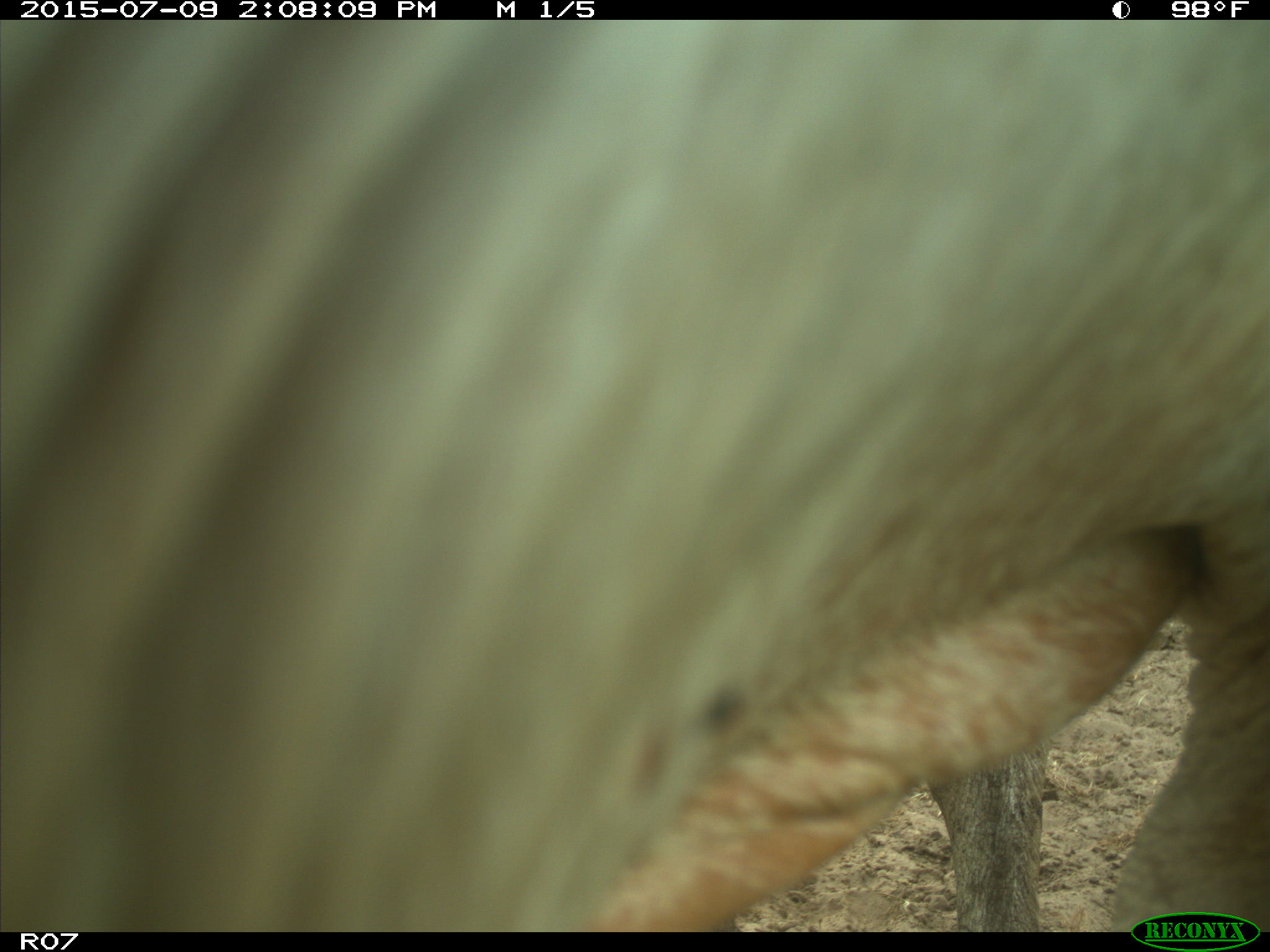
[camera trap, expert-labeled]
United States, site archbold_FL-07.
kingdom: Animalia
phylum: Chordata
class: Mammalia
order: Artiodactyla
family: Bovidae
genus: Bos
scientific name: Bos taurus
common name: domestic cow